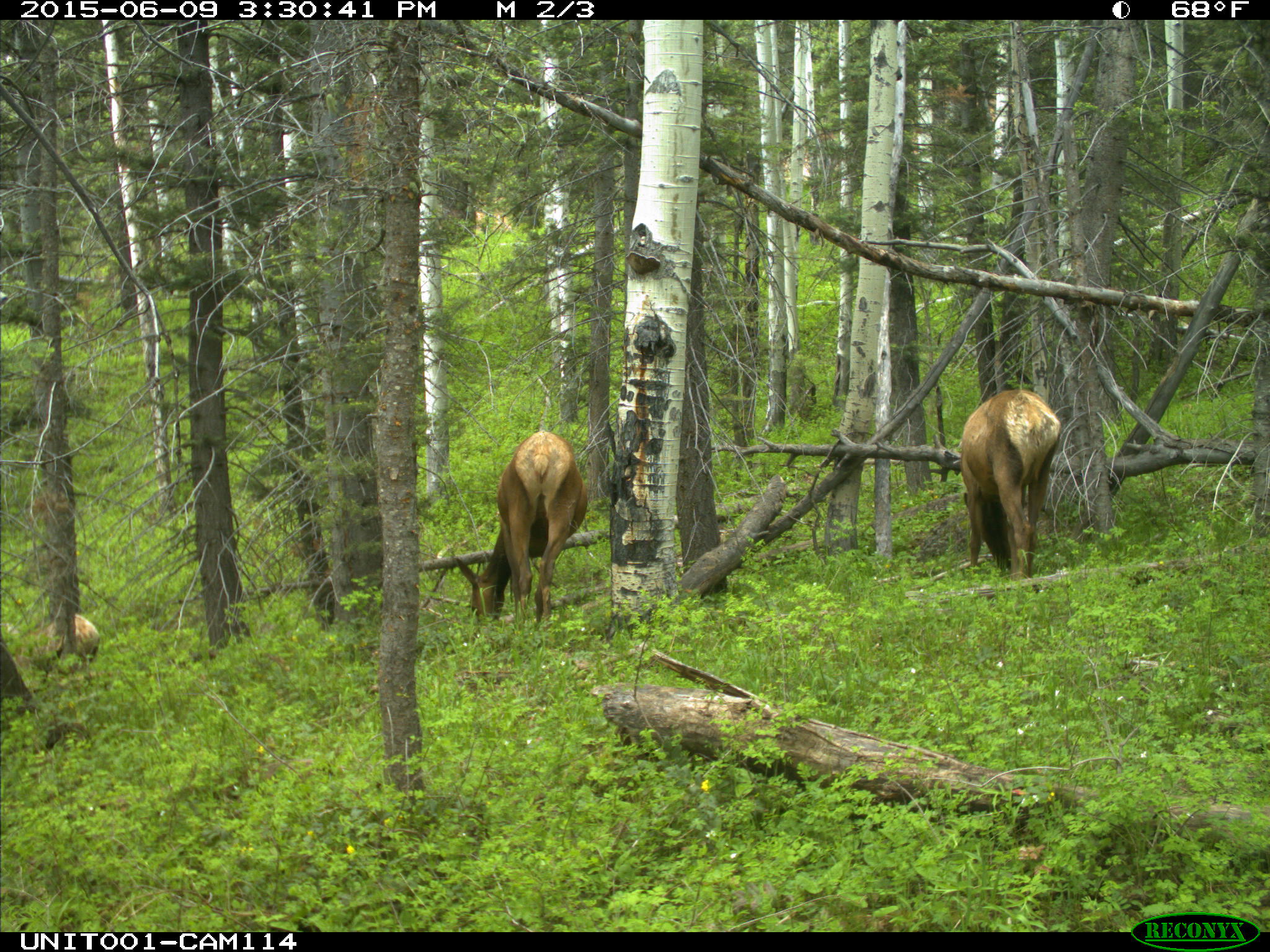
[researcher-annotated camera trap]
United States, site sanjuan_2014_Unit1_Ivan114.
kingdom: Animalia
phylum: Chordata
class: Mammalia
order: Artiodactyla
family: Cervidae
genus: Cervus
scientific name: Cervus elaphus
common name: red deer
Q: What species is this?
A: Cervus elaphus (red deer).